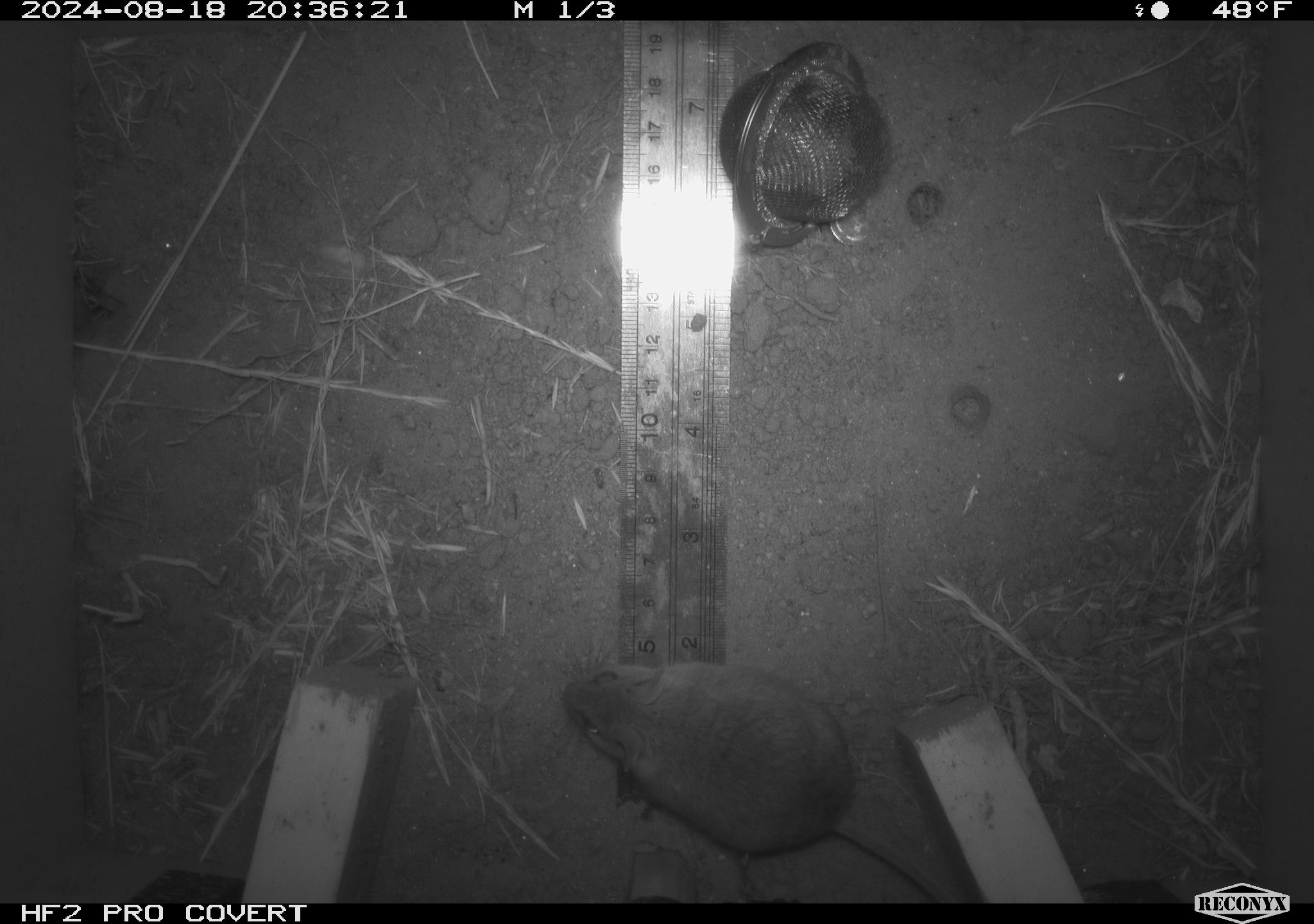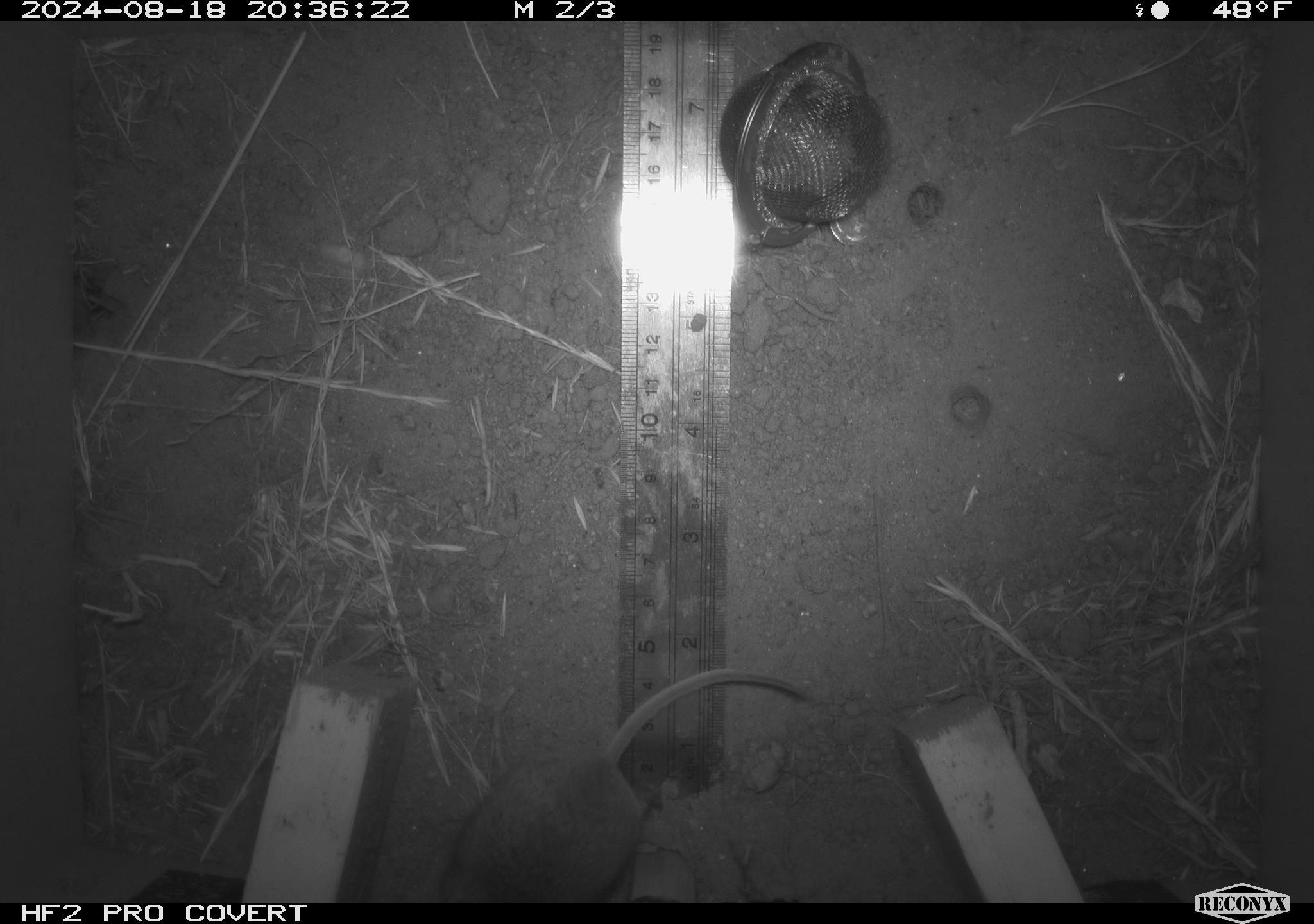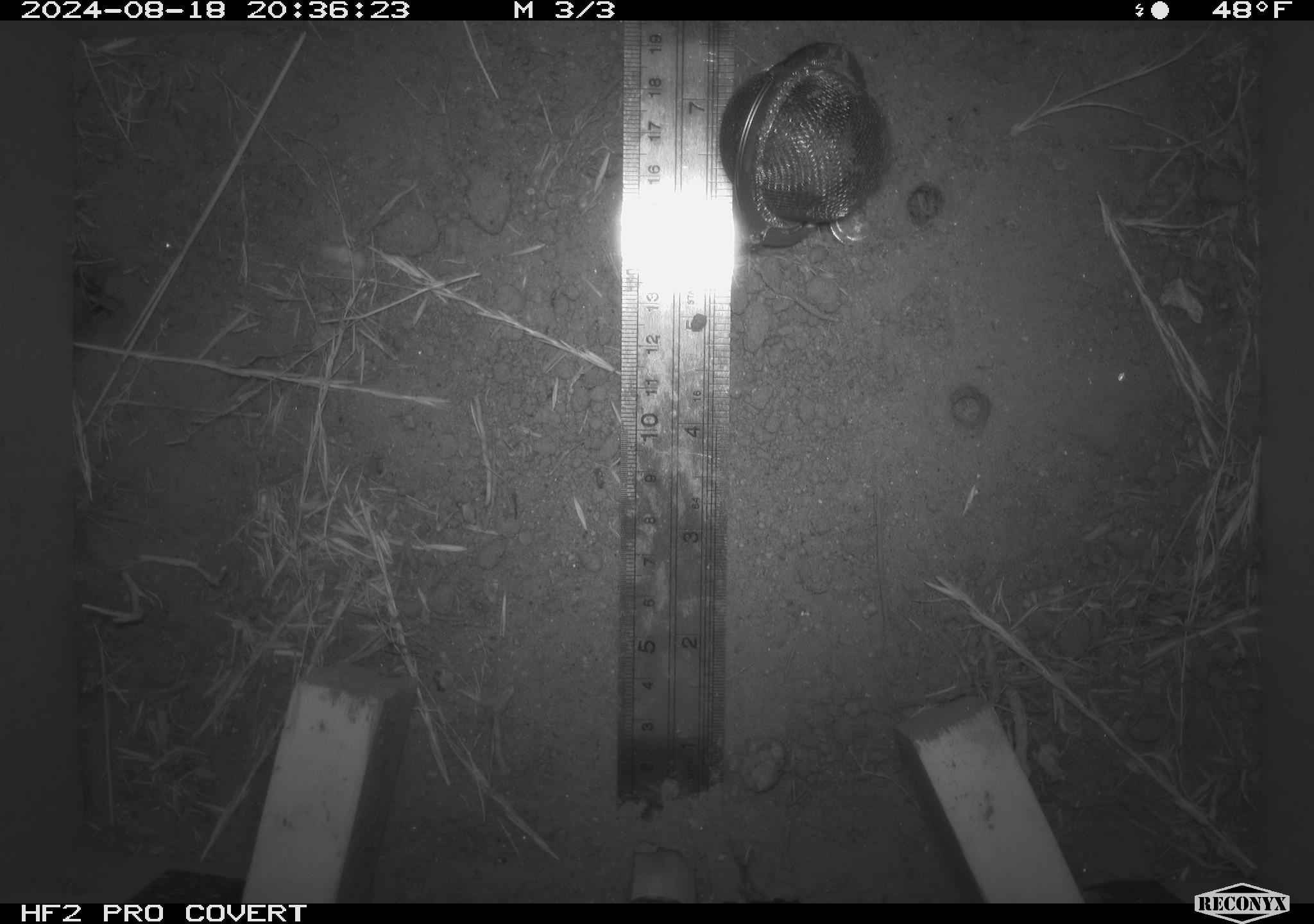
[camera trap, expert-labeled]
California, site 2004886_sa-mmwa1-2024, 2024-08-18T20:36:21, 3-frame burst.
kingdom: Animalia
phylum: Chordata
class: Mammalia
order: Rodentia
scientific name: Rodentia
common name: mouse species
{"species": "mouse species (Rodentia)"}